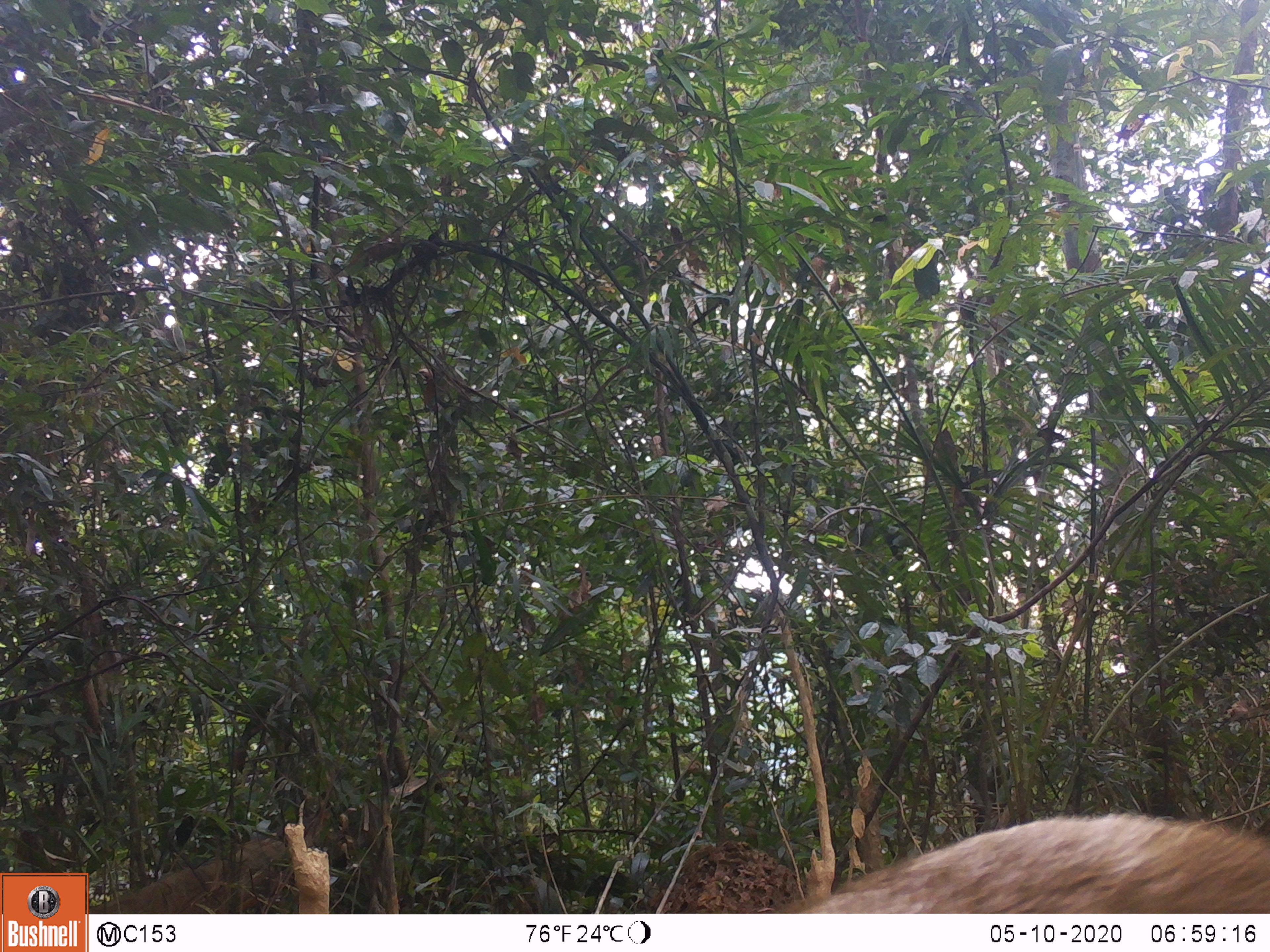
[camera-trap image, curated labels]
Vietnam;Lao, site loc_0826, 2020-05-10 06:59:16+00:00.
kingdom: Animalia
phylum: Chordata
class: Mammalia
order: Artiodactyla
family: Suidae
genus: Sus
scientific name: Sus scrofa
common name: eurasian wild pig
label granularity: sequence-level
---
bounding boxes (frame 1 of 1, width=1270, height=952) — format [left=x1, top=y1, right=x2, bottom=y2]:
eurasian wild pig: [left=805, top=812, right=1270, bottom=913]